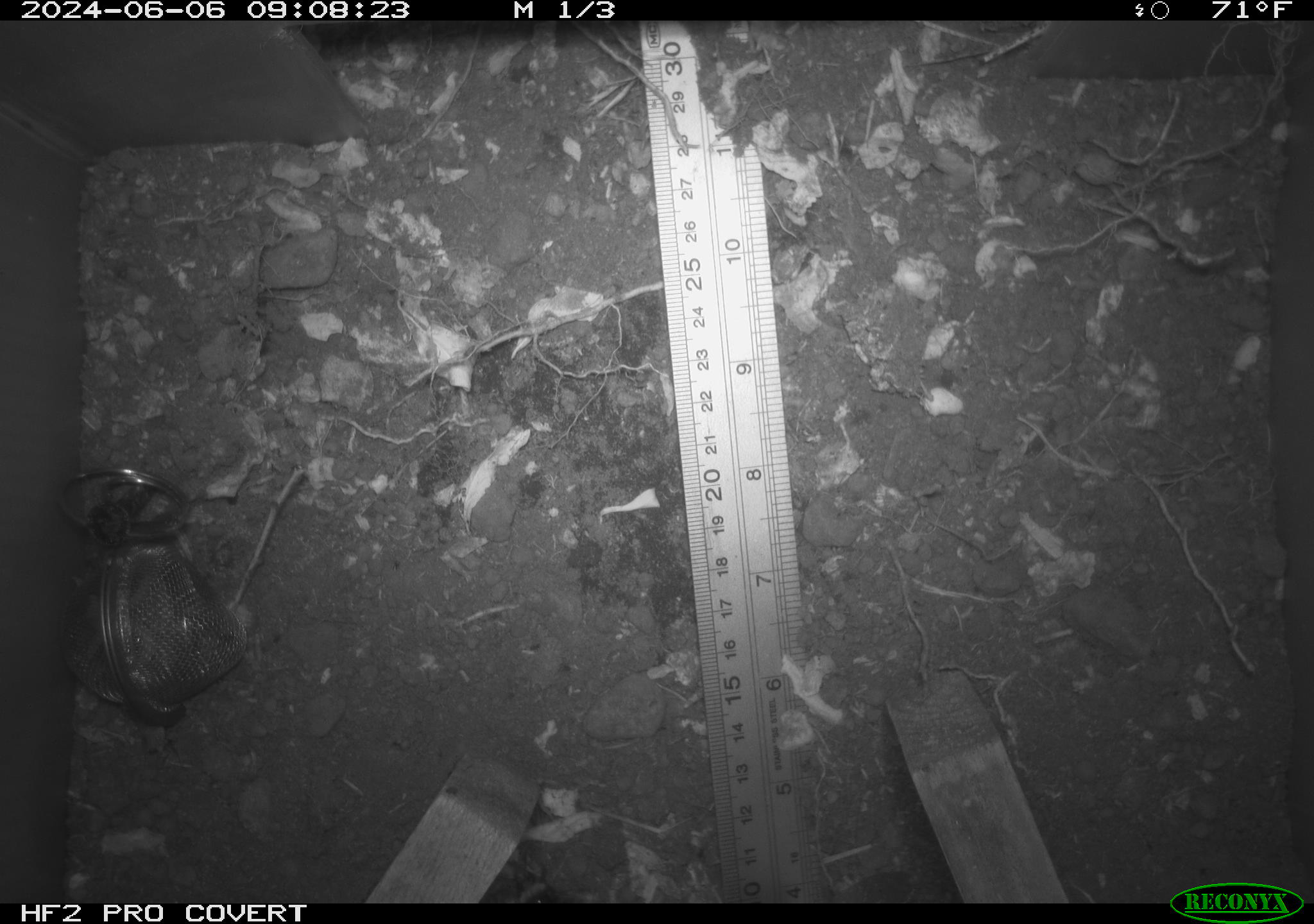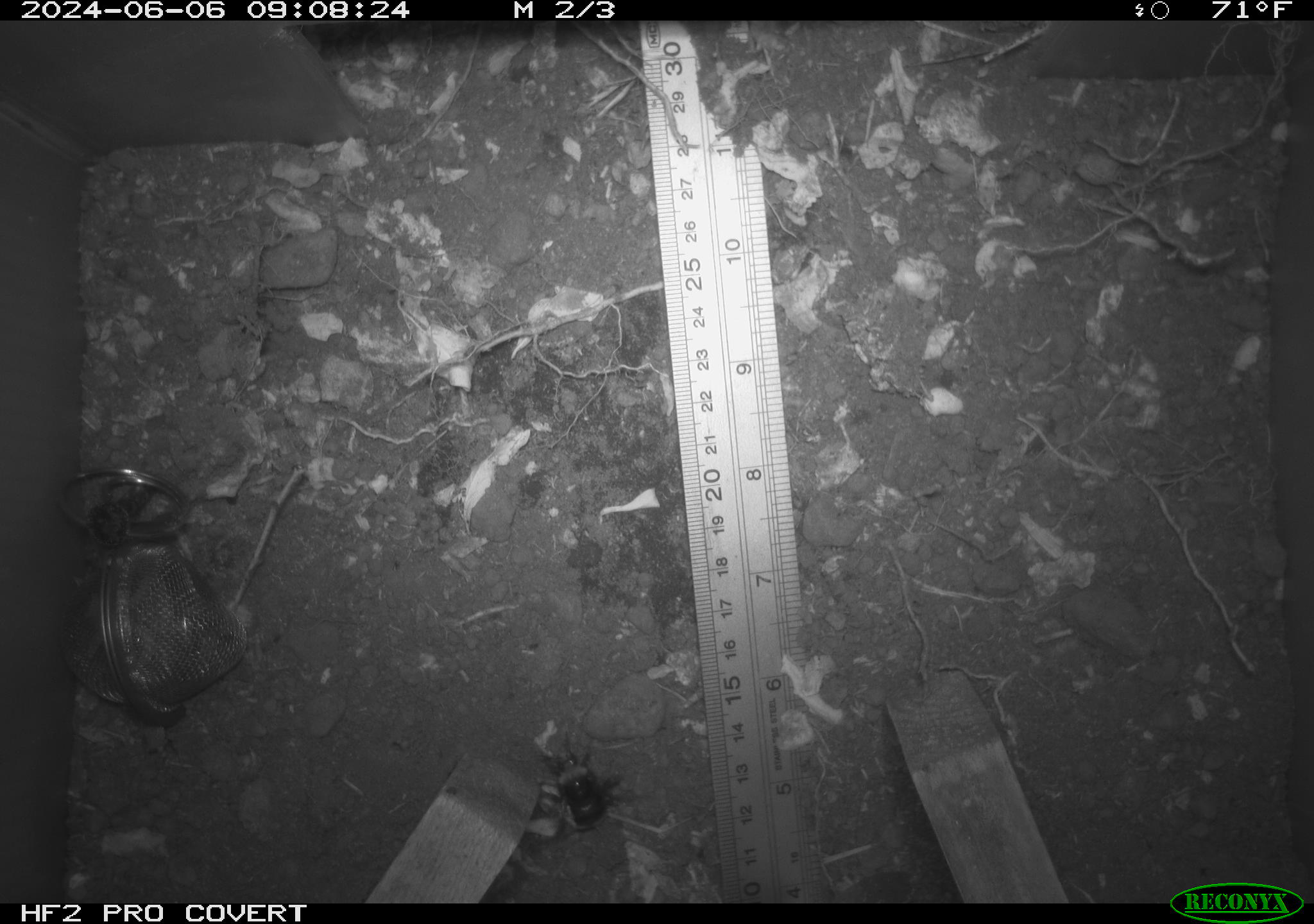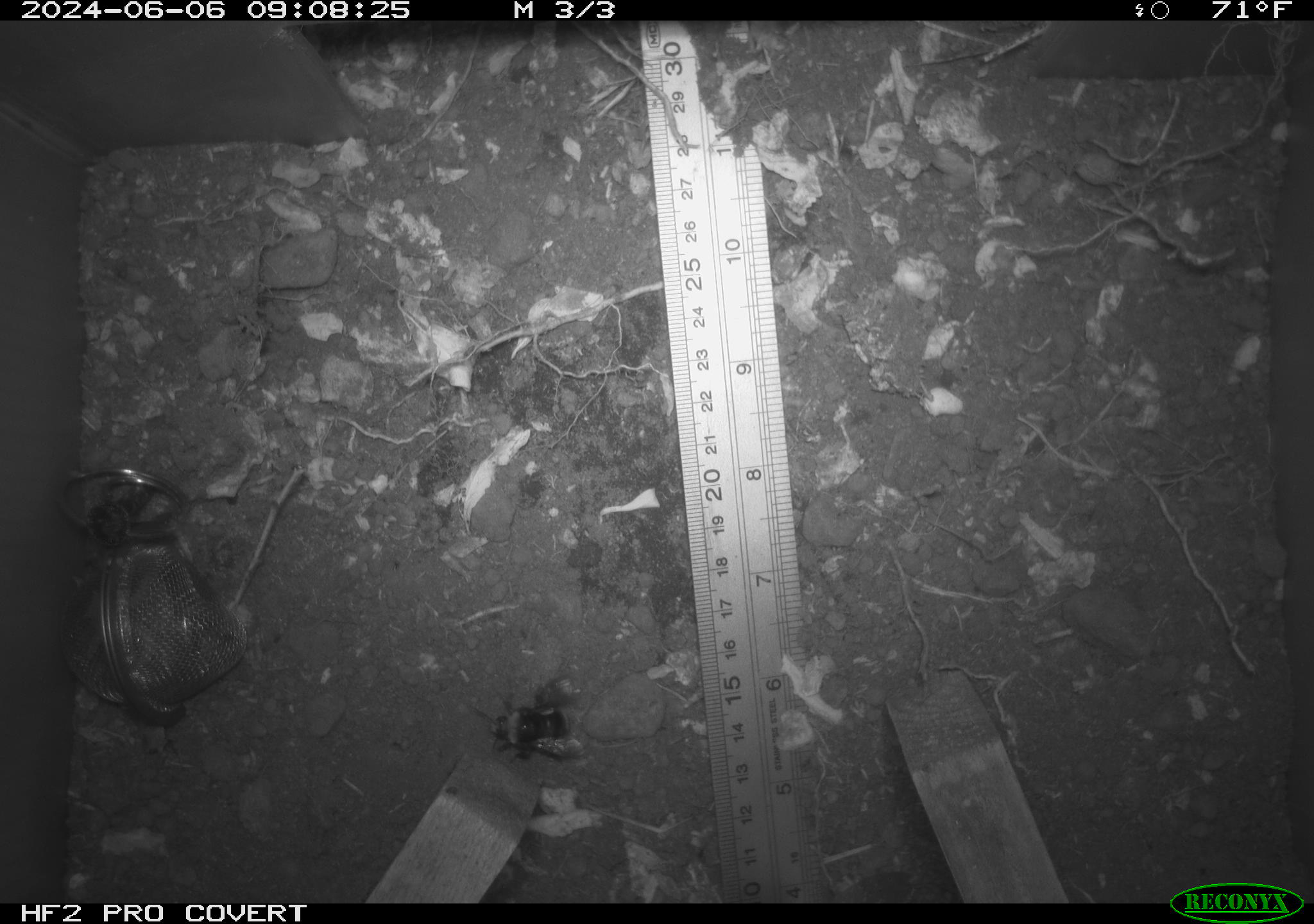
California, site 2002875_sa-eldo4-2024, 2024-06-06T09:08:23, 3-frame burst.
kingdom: Animalia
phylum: Arthropoda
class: Insecta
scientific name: Insecta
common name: insect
Insect (Insecta).